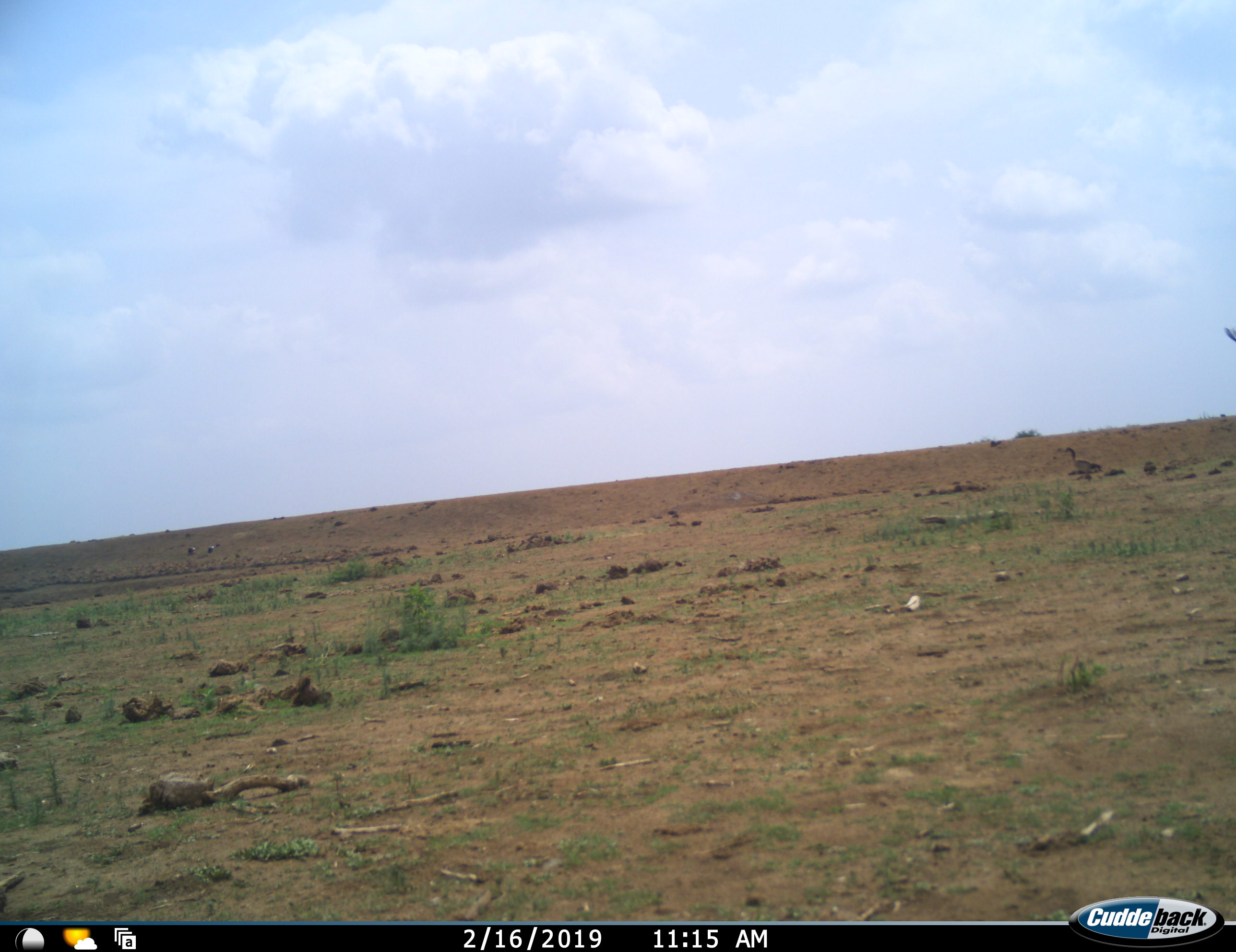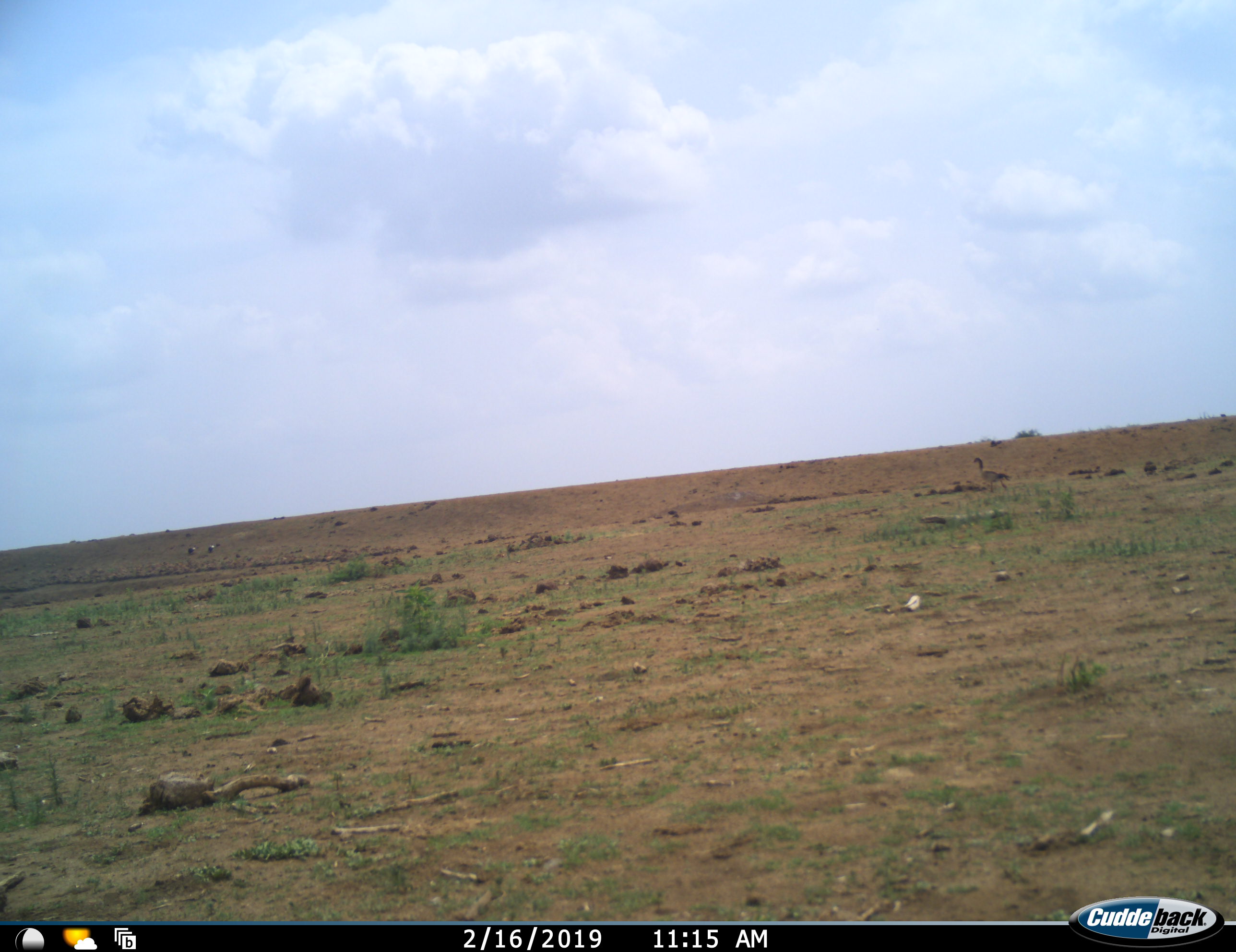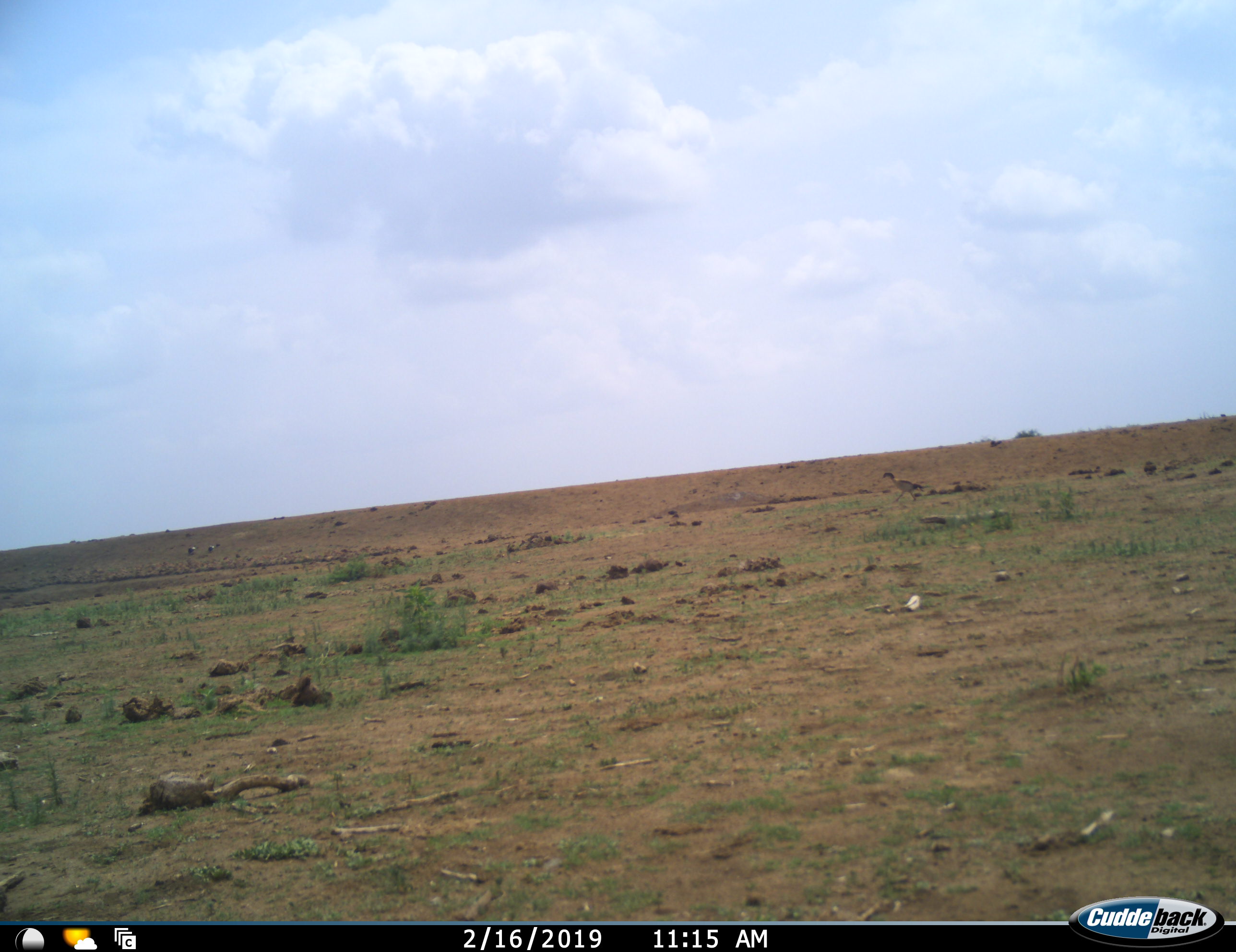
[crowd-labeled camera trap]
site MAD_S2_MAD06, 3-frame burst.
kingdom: Animalia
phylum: Chordata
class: Aves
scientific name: Aves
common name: bird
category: birdother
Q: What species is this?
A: Birdother (bird) (Aves).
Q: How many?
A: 1.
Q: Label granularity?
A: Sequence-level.